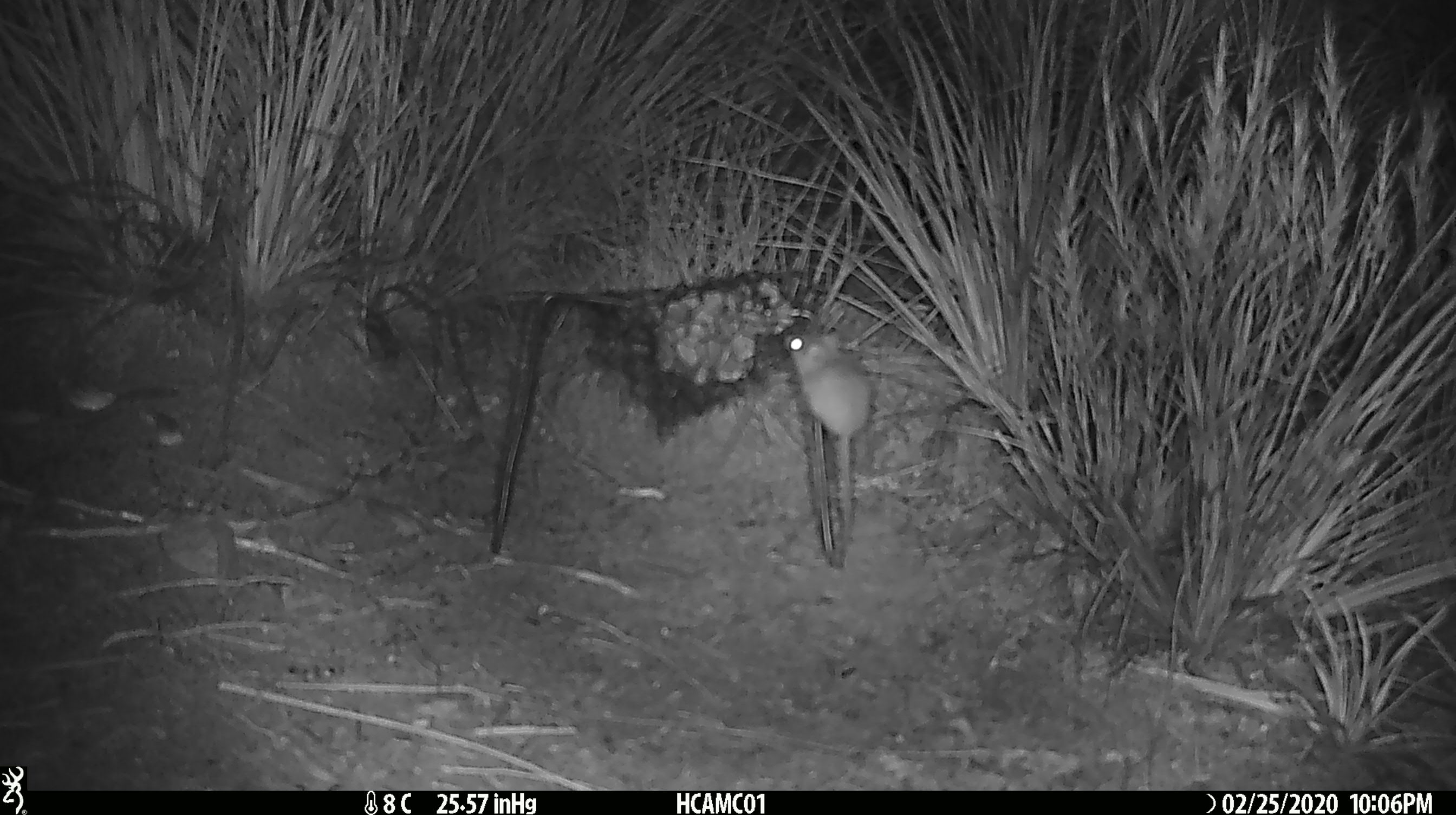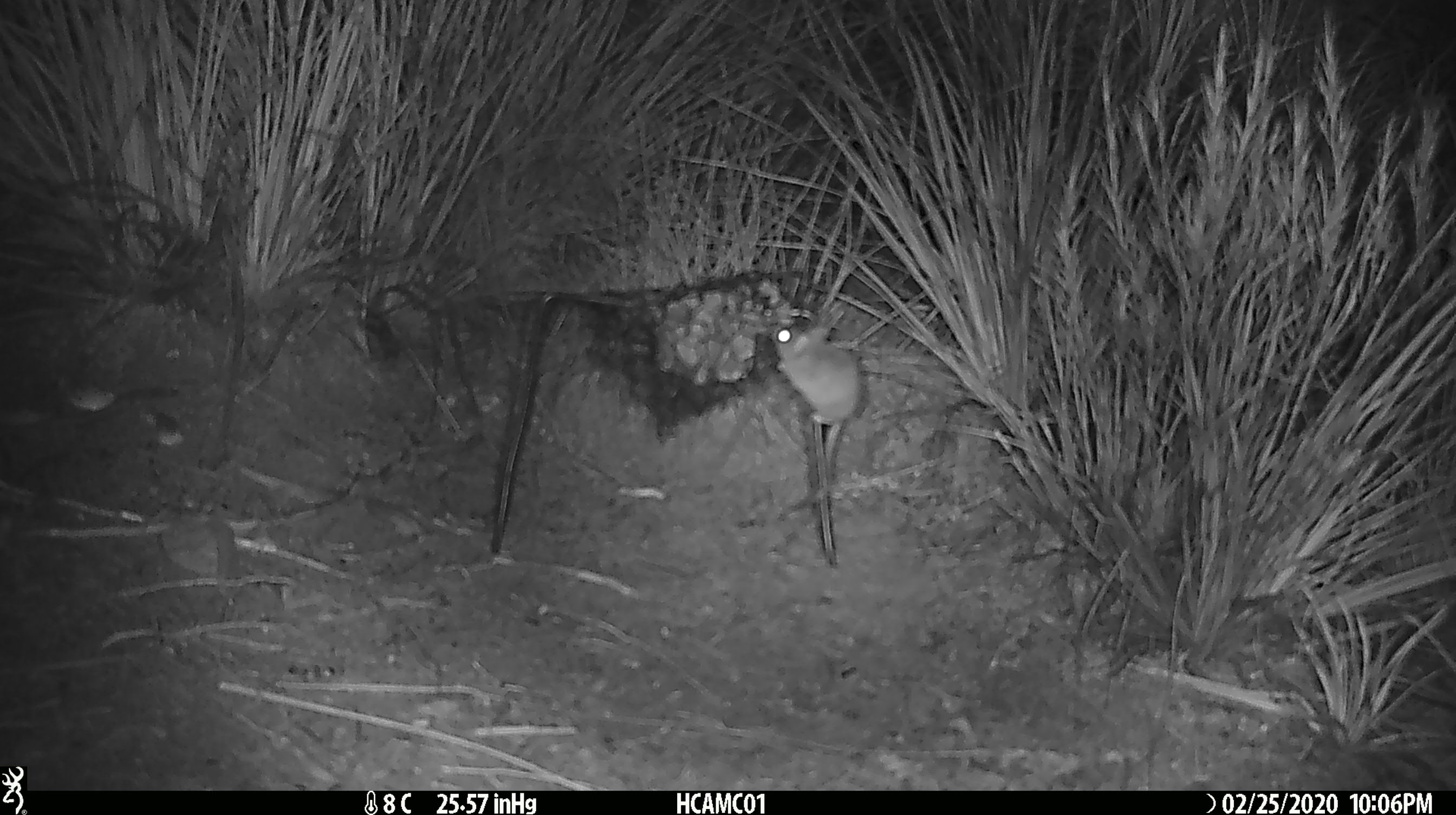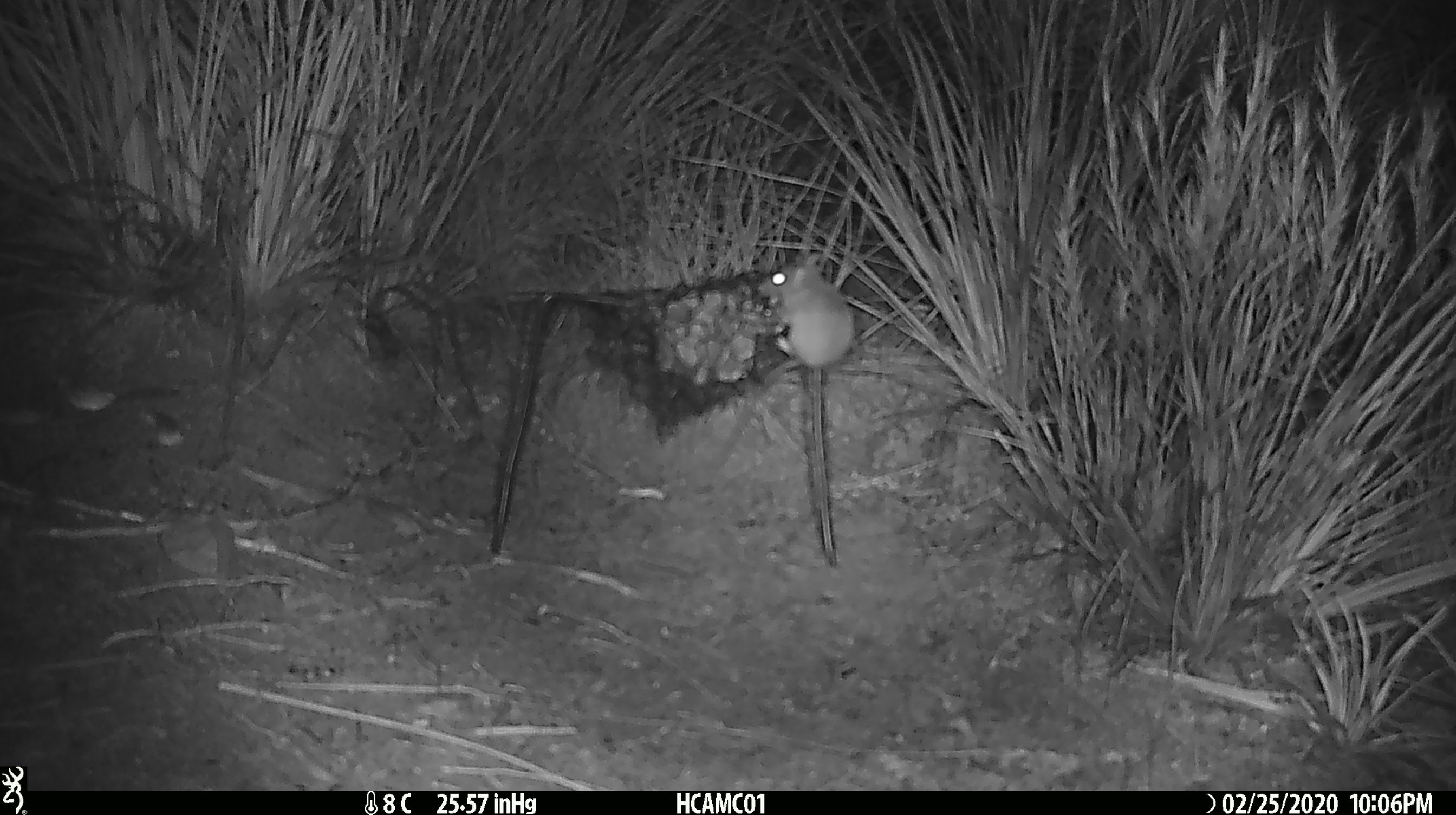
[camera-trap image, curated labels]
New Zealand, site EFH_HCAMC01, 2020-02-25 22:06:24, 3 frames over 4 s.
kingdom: Animalia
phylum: Chordata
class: Mammalia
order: Rodentia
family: Muridae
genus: Mus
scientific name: Mus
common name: mouse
Mouse (Mus).